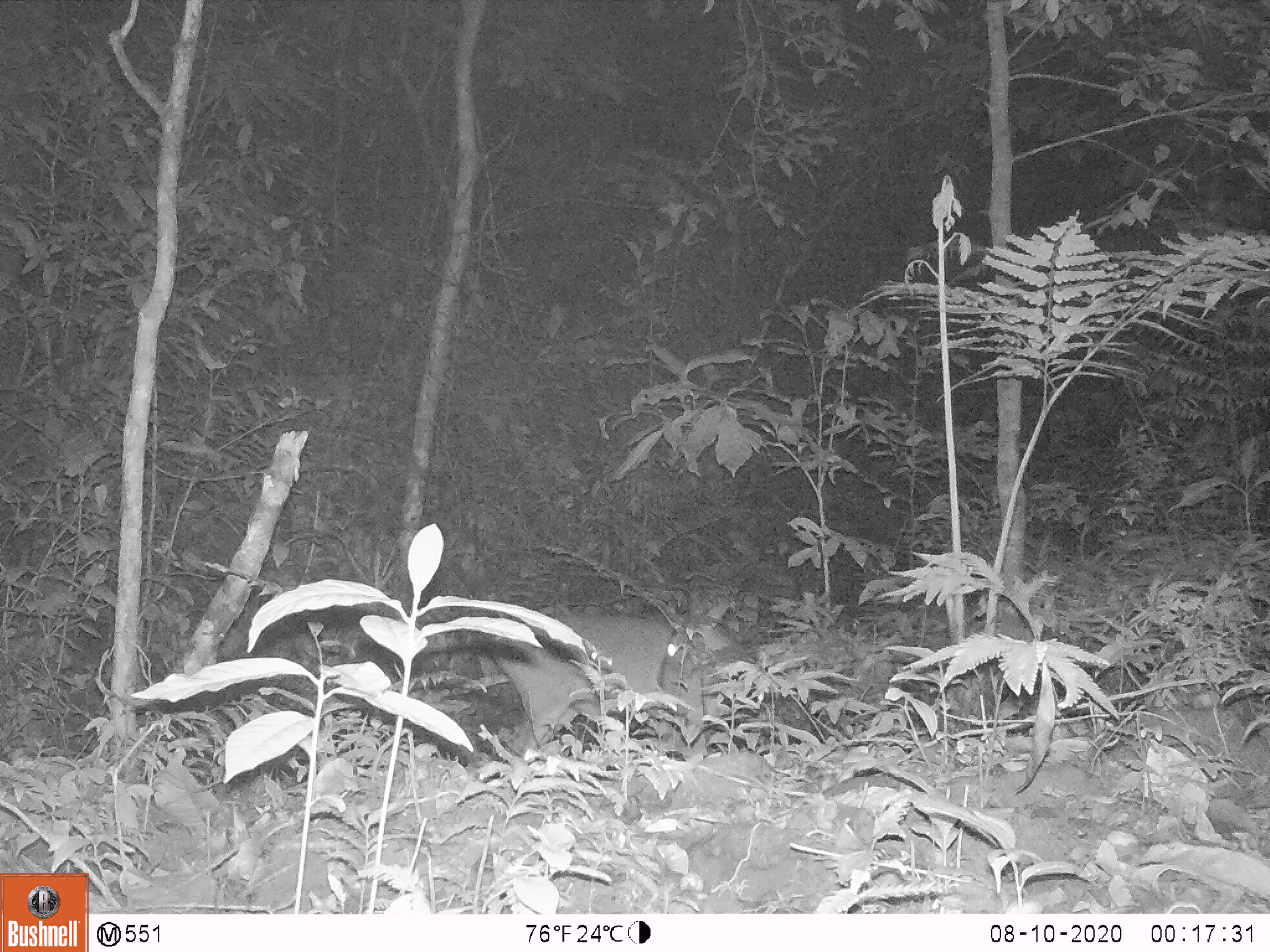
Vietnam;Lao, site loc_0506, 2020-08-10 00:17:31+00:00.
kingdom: Animalia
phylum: Chordata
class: Mammalia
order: Artiodactyla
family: Cervidae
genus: Muntiacus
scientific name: Muntiacus vuquangensis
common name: large-antlered muntjac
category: large antlered muntjac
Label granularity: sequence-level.